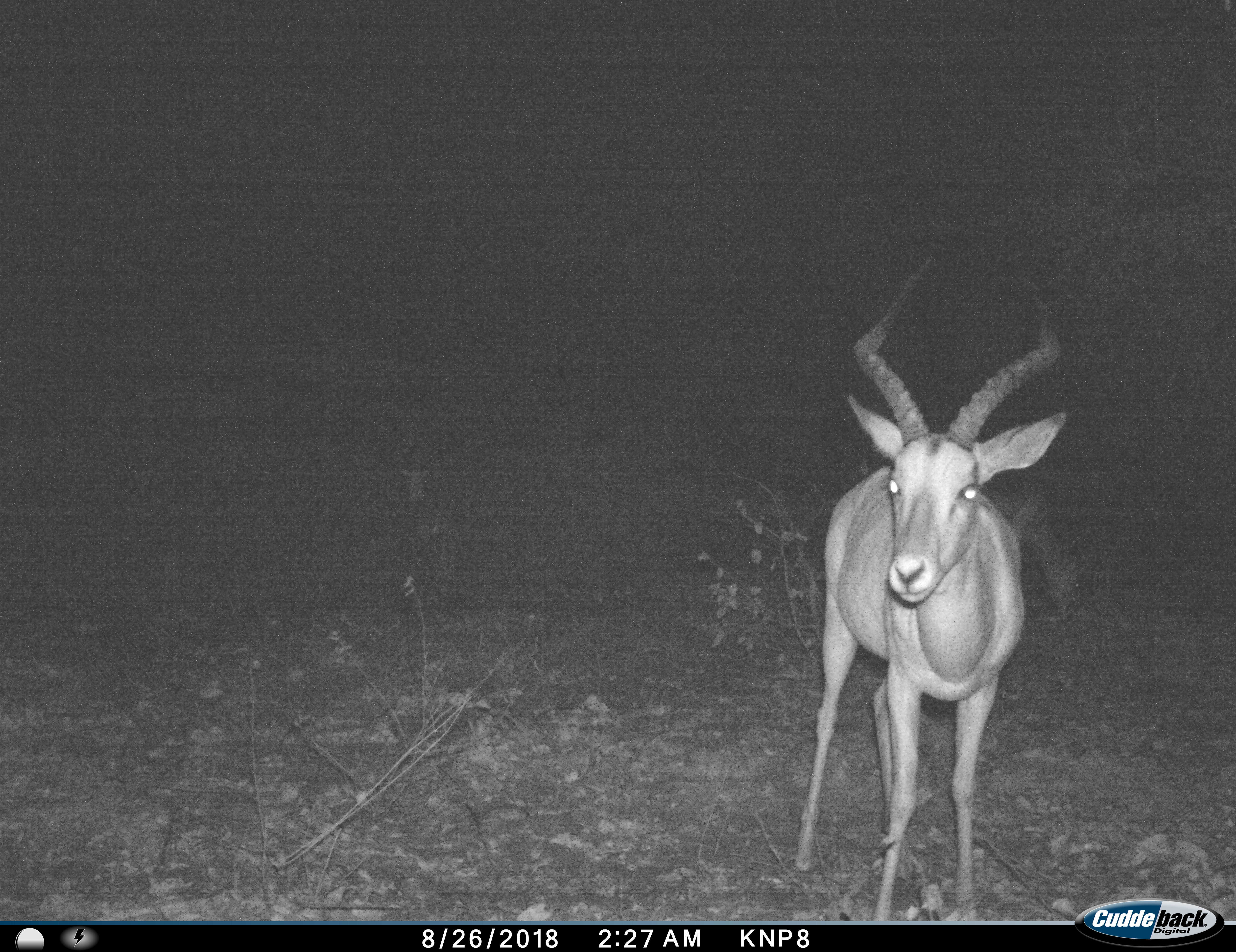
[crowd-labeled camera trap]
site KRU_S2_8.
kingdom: Animalia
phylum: Chordata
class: Mammalia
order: Artiodactyla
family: Bovidae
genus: Aepyceros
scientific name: Aepyceros melampus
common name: impala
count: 1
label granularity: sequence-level